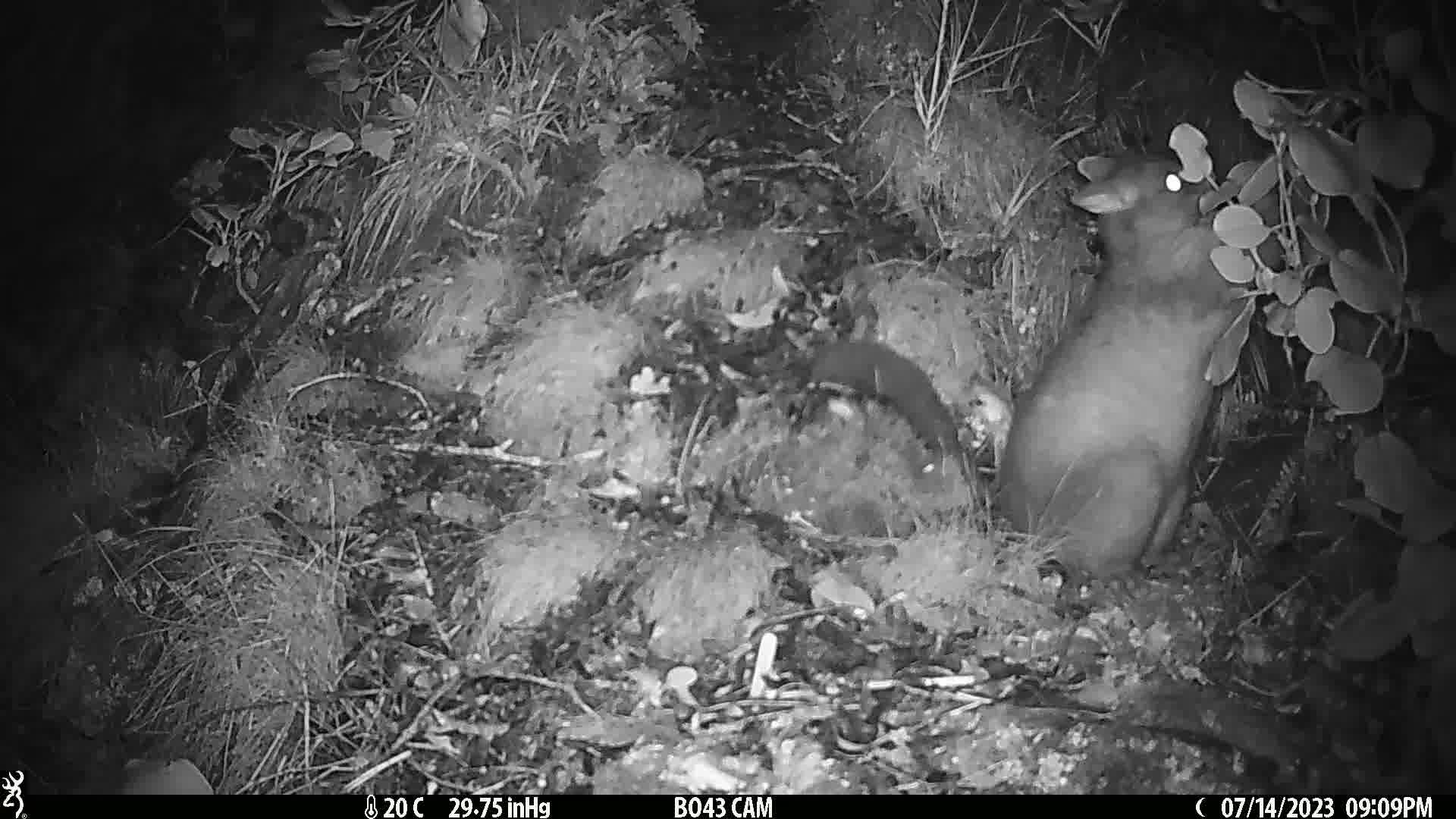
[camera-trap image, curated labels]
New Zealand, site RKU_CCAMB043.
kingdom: Animalia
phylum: Chordata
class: Mammalia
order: Diprotodontia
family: Phalangeridae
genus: Trichosurus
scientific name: Trichosurus vulpecula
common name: common brushtail possum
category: possum